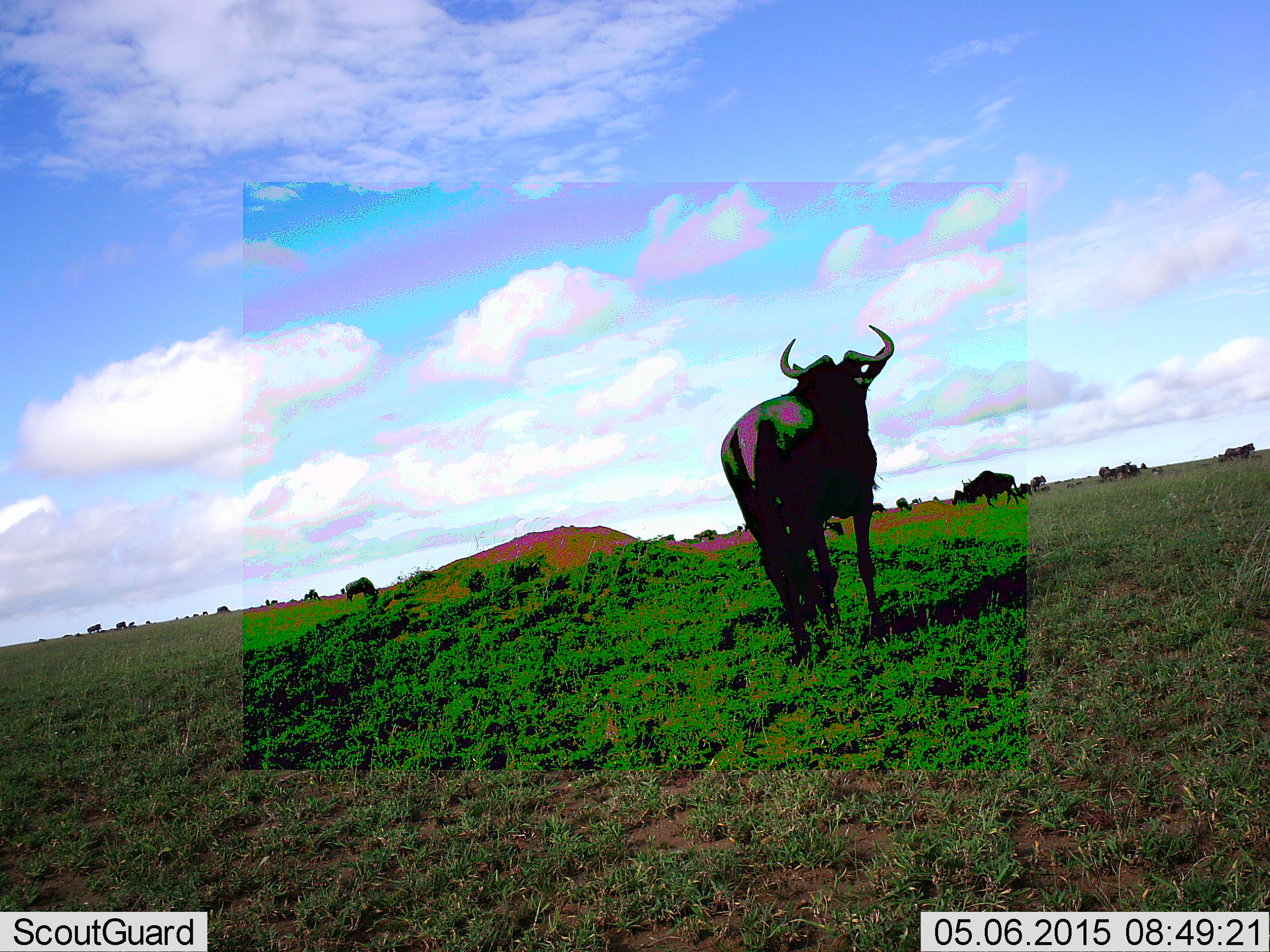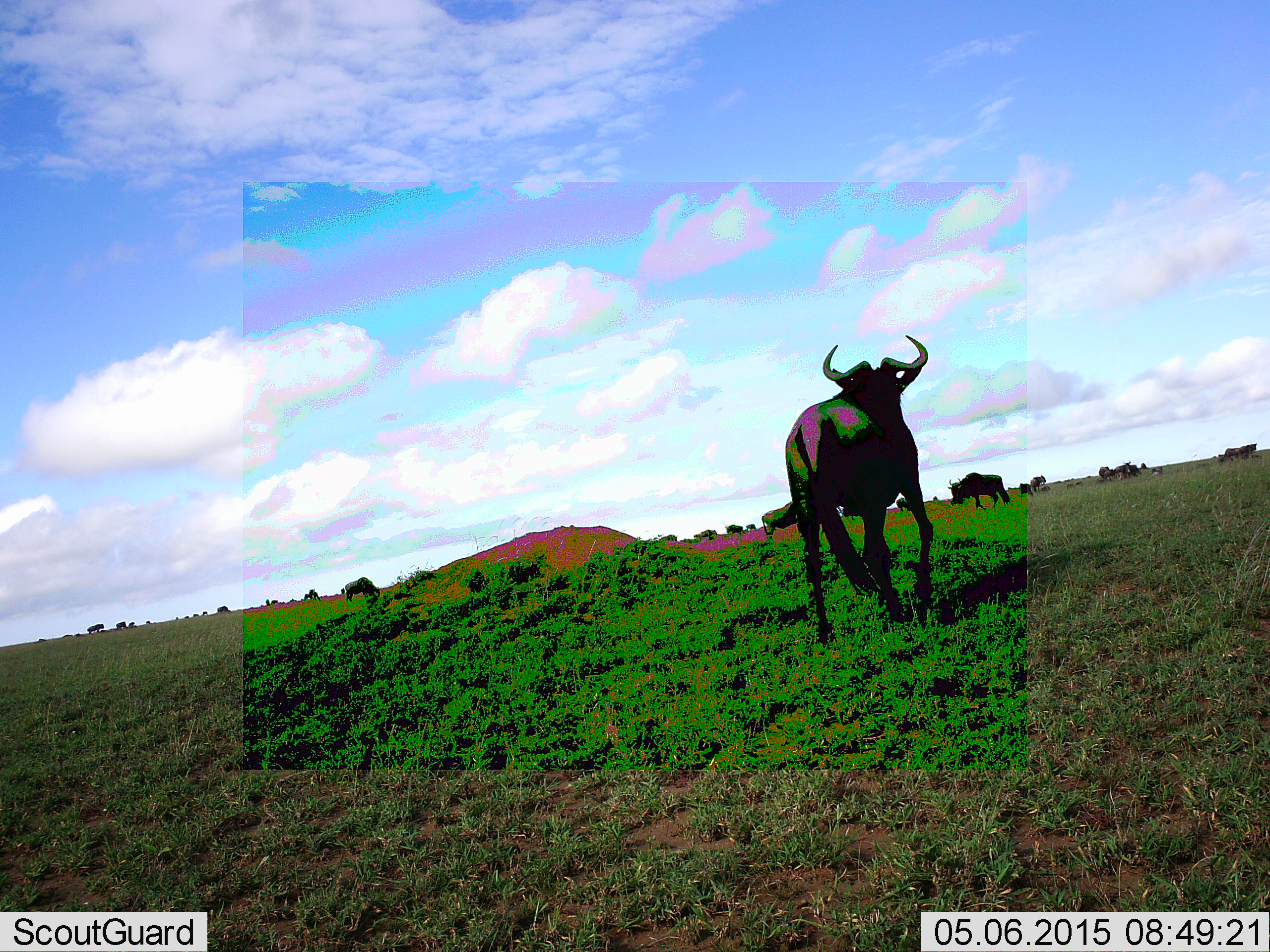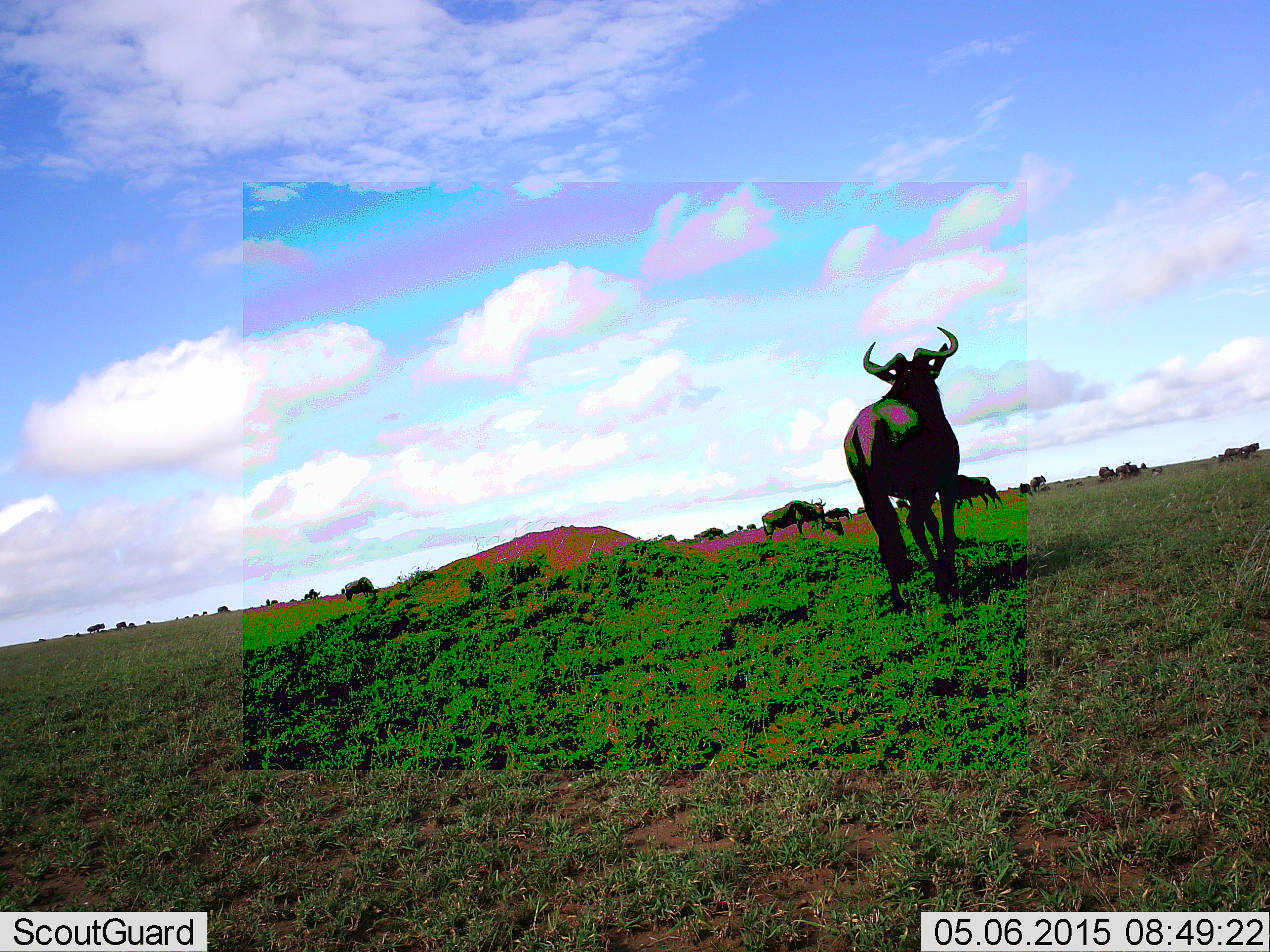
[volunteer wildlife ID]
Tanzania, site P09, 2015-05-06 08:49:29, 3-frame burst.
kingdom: Animalia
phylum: Chordata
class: Mammalia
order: Artiodactyla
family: Bovidae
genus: Connochaetes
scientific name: Connochaetes taurinus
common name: blue wildebeest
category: wildebeest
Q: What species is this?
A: Wildebeest (blue wildebeest) (Connochaetes taurinus).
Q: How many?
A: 11-50.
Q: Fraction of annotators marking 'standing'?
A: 80%.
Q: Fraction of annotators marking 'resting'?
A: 0%.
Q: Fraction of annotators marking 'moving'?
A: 80%.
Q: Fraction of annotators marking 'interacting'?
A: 0%.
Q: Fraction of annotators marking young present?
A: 0%.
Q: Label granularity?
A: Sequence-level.